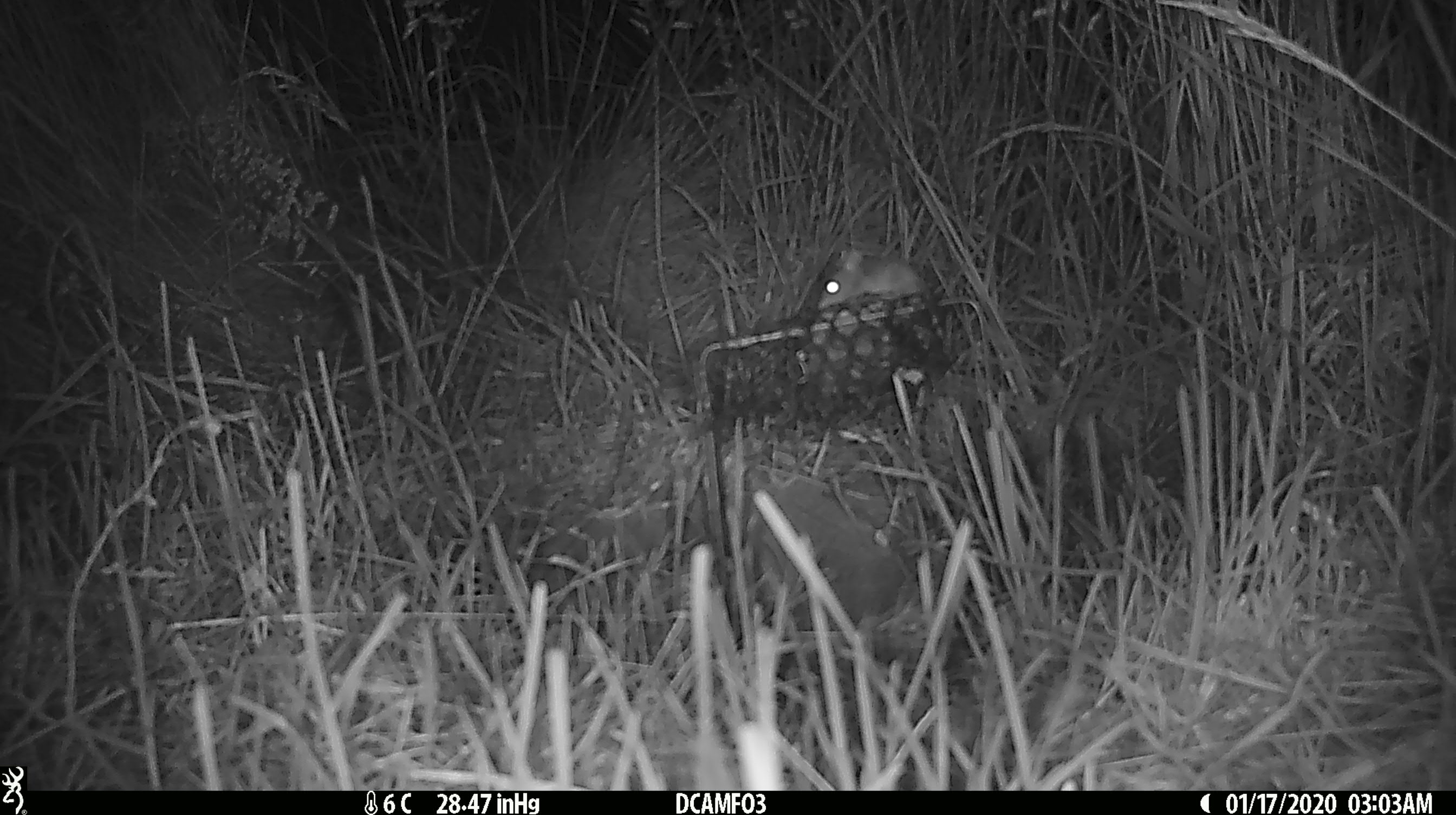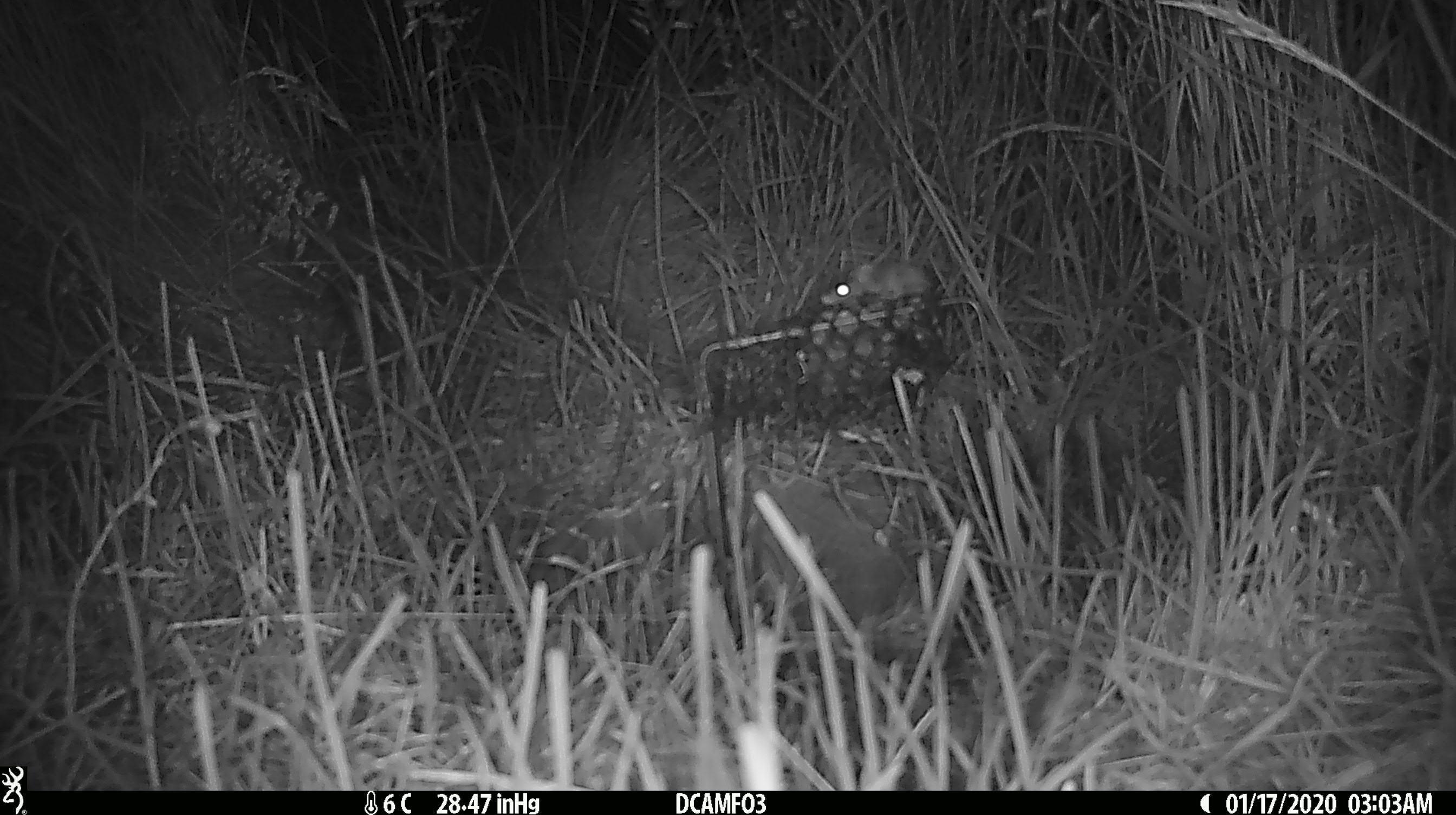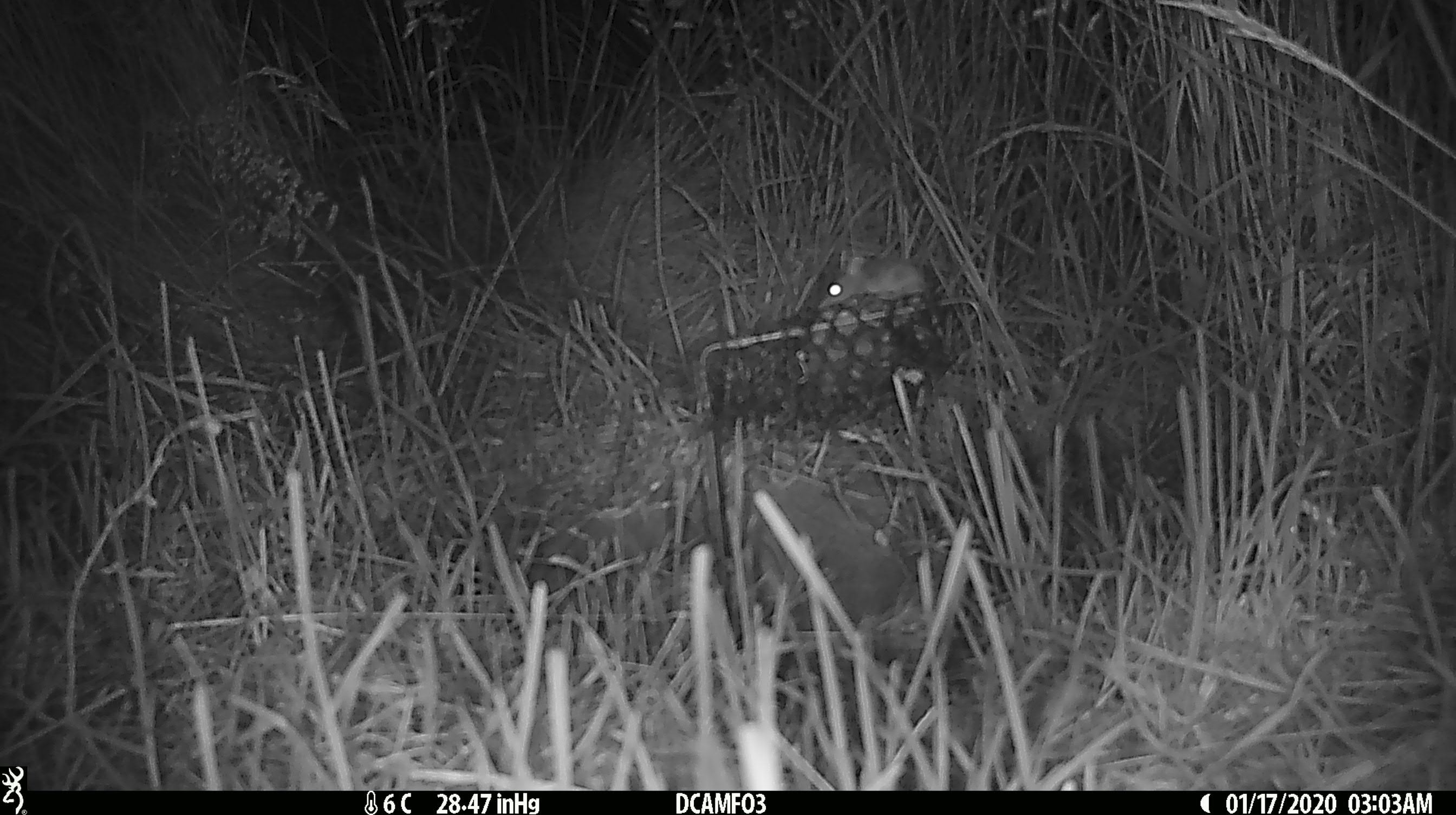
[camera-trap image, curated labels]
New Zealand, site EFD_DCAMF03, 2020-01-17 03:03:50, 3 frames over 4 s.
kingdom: Animalia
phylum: Chordata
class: Mammalia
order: Rodentia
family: Muridae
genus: Mus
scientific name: Mus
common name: mouse